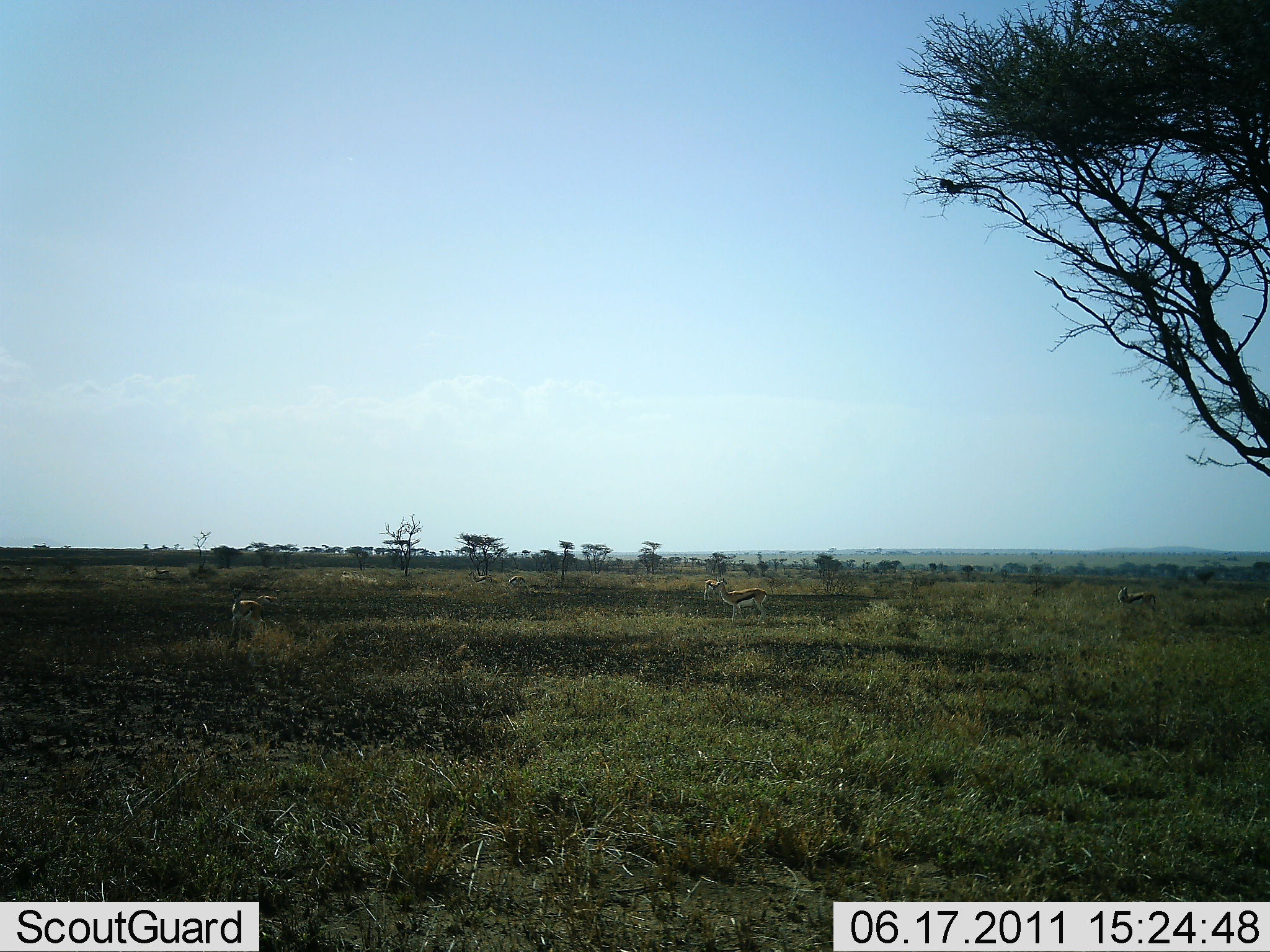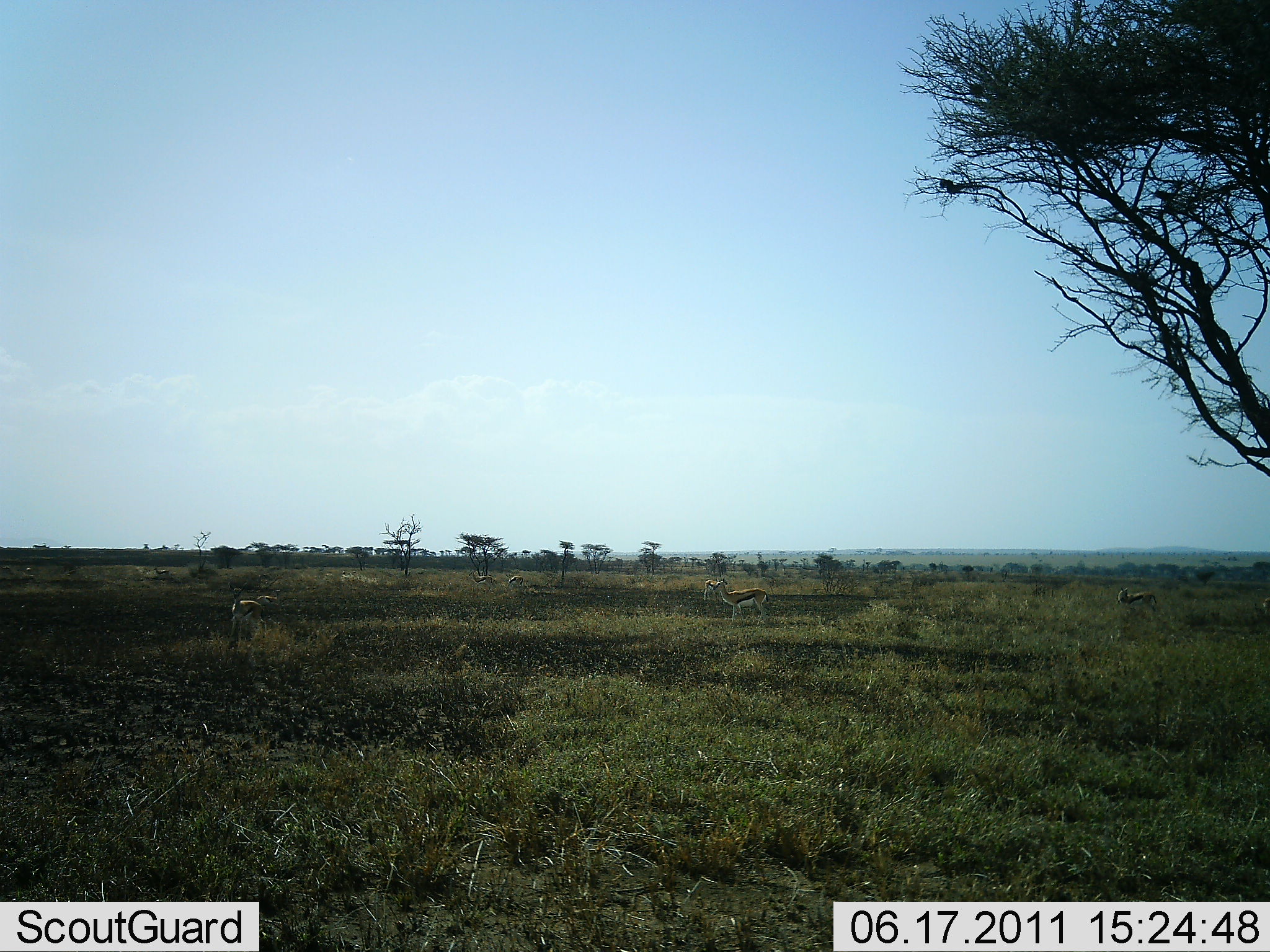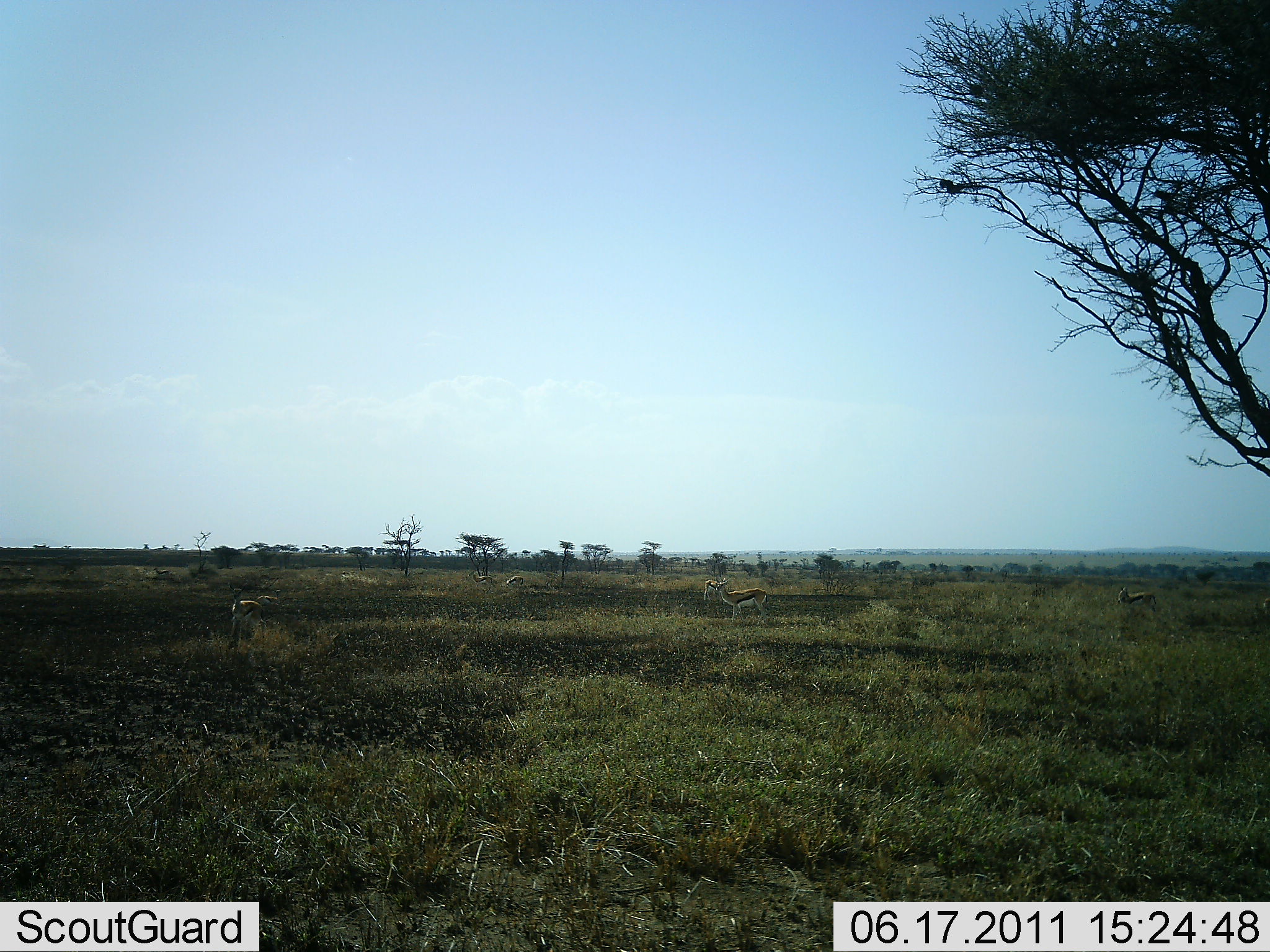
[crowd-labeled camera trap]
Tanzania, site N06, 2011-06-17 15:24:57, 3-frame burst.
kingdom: Animalia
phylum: Chordata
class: Mammalia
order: Artiodactyla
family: Bovidae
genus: Eudorcas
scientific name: Eudorcas thomsonii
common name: thomson's gazelle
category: gazellethomsons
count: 5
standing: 100%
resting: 0%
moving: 0%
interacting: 0%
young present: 0%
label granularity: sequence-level